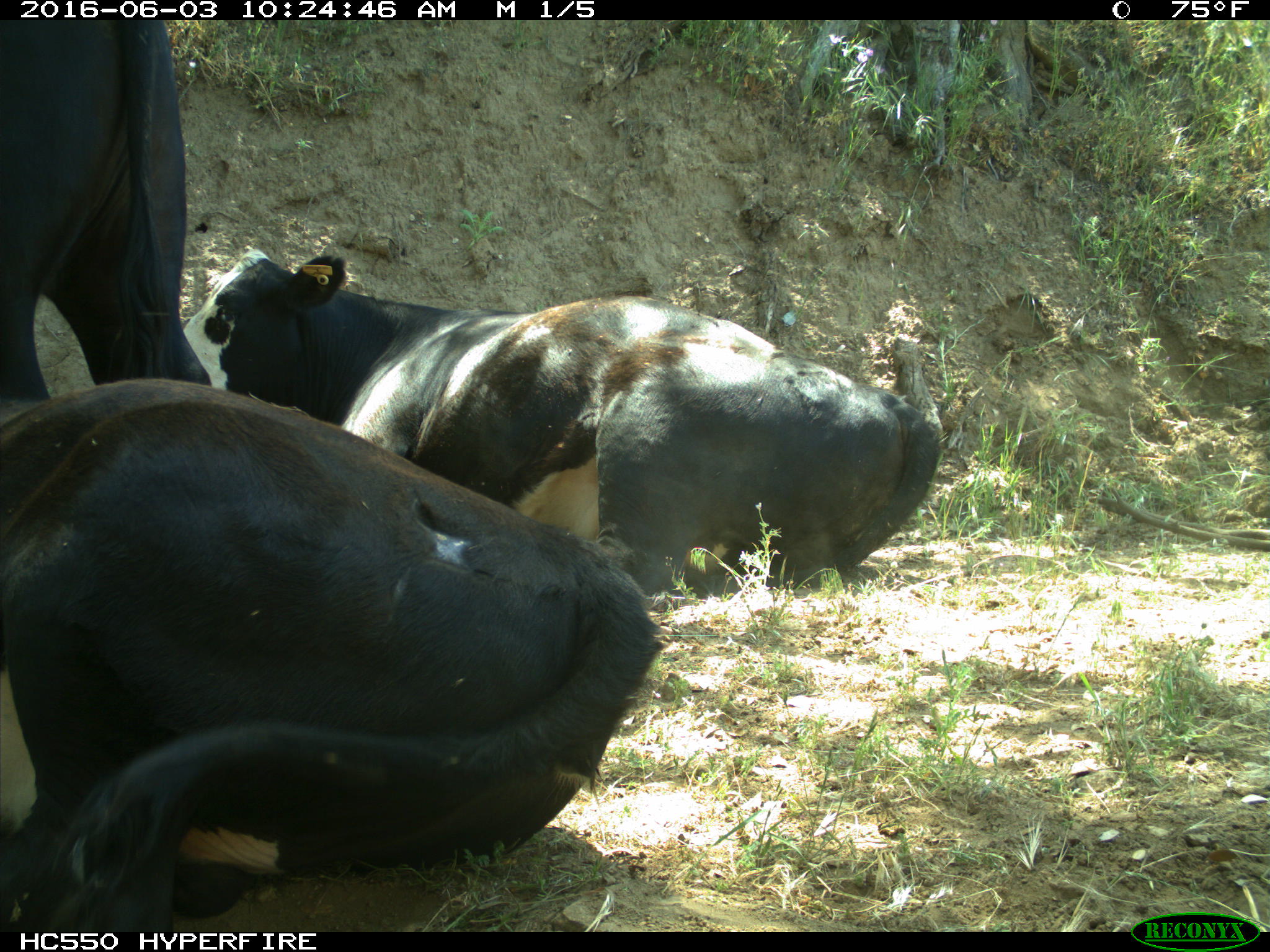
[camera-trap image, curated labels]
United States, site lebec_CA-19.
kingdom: Animalia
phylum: Chordata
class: Mammalia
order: Artiodactyla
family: Bovidae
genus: Bos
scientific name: Bos taurus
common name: domestic cow